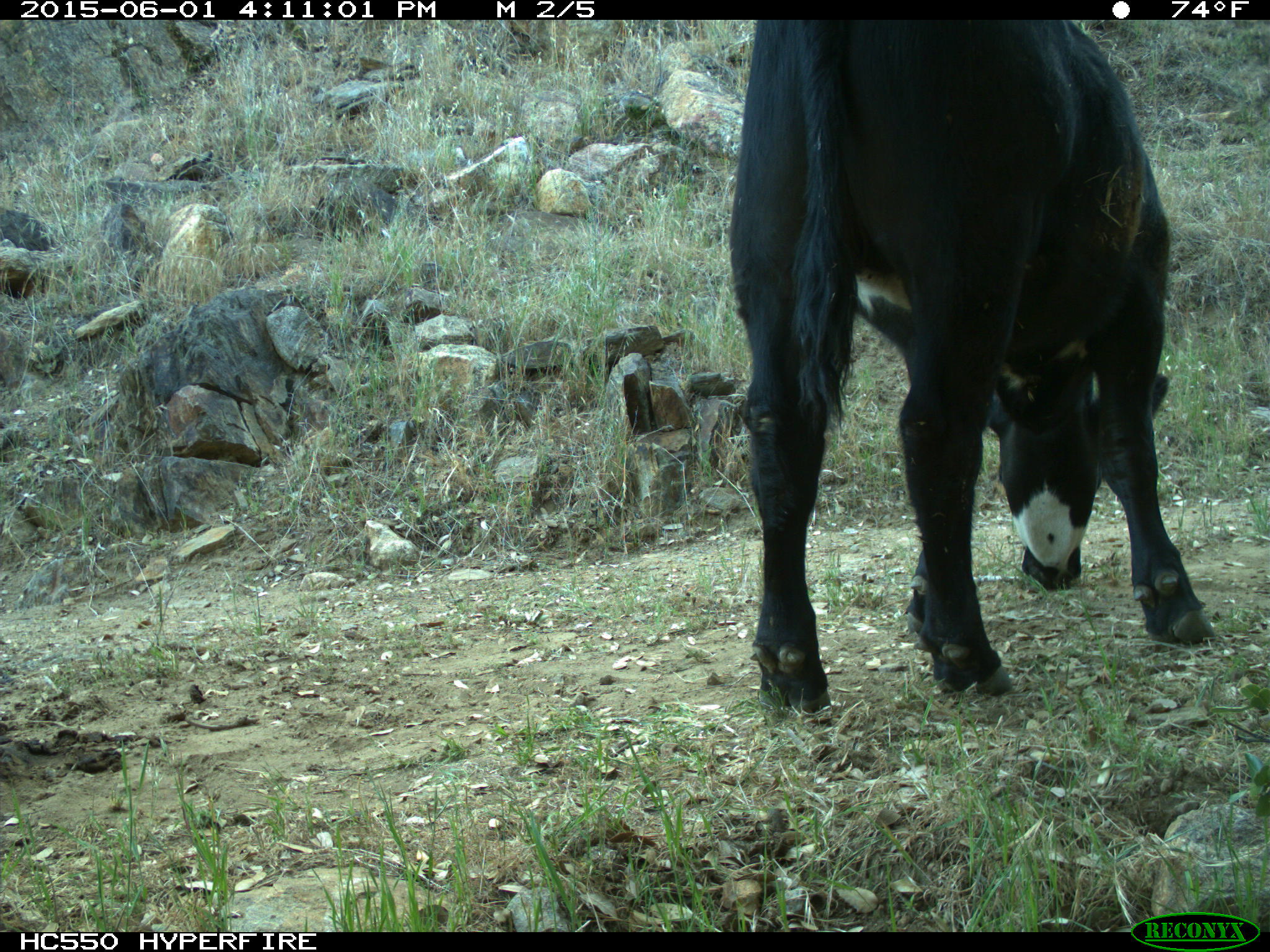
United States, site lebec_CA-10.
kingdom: Animalia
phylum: Chordata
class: Mammalia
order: Artiodactyla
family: Bovidae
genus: Bos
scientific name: Bos taurus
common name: domestic cow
Bos taurus (domestic cow).